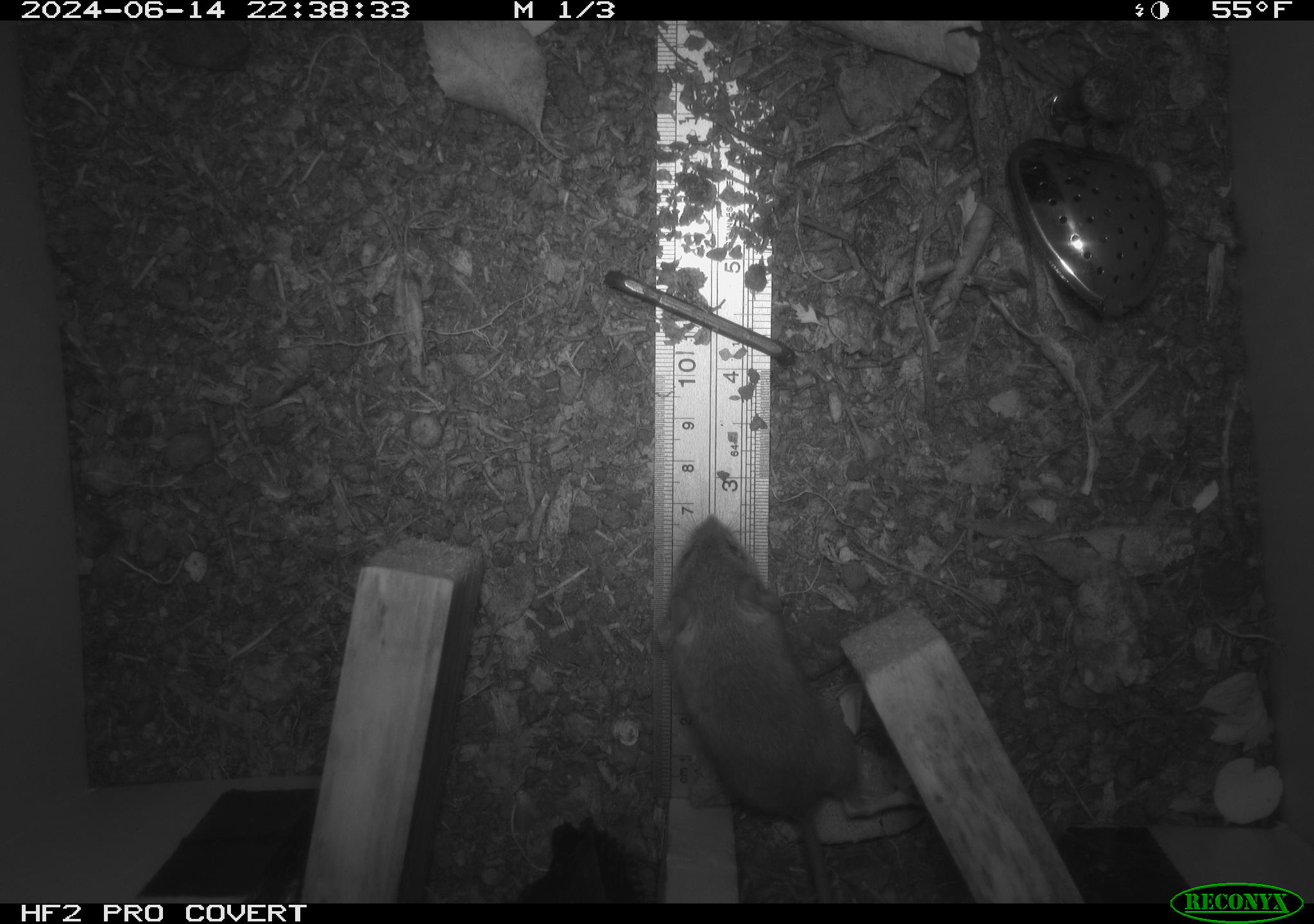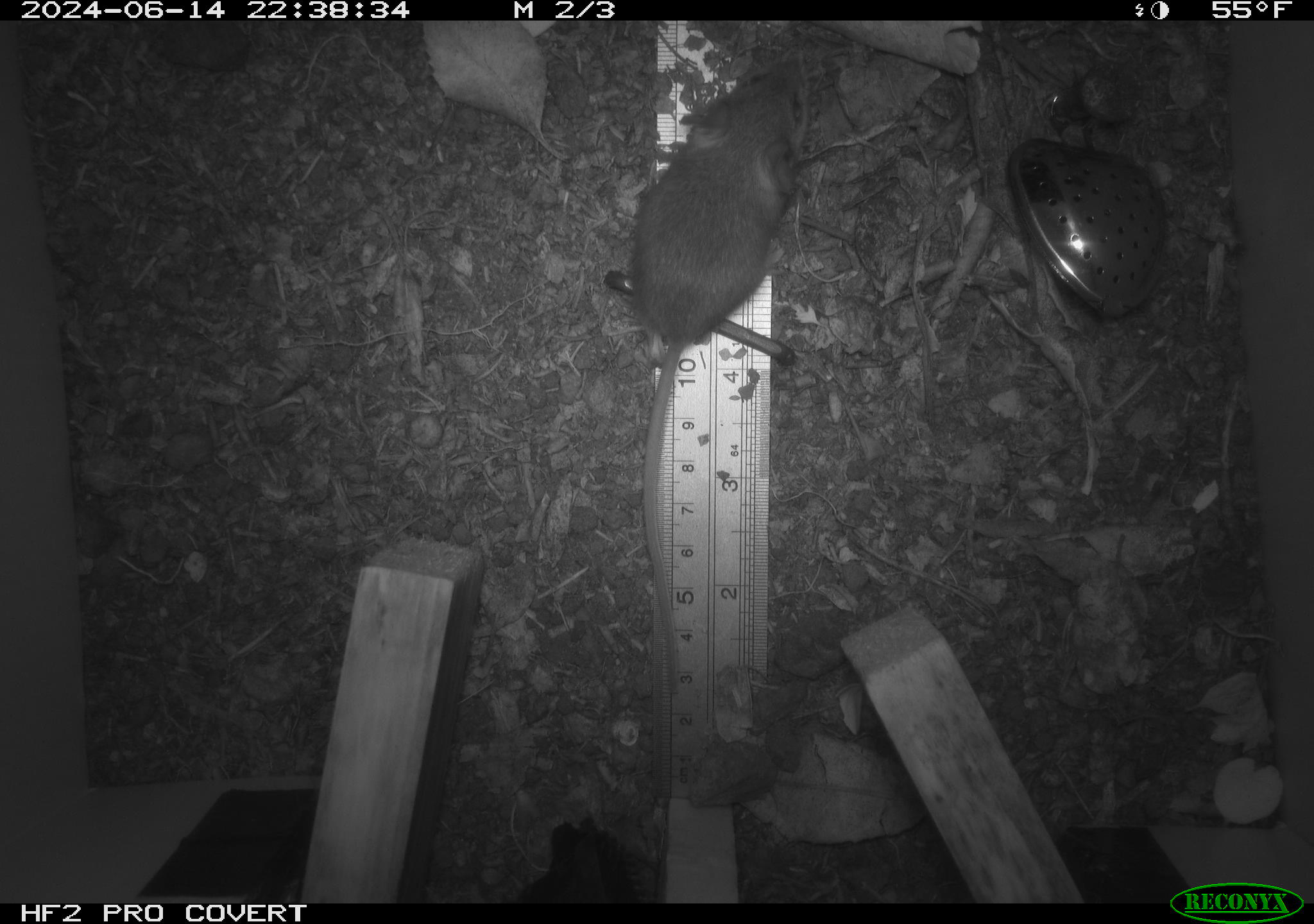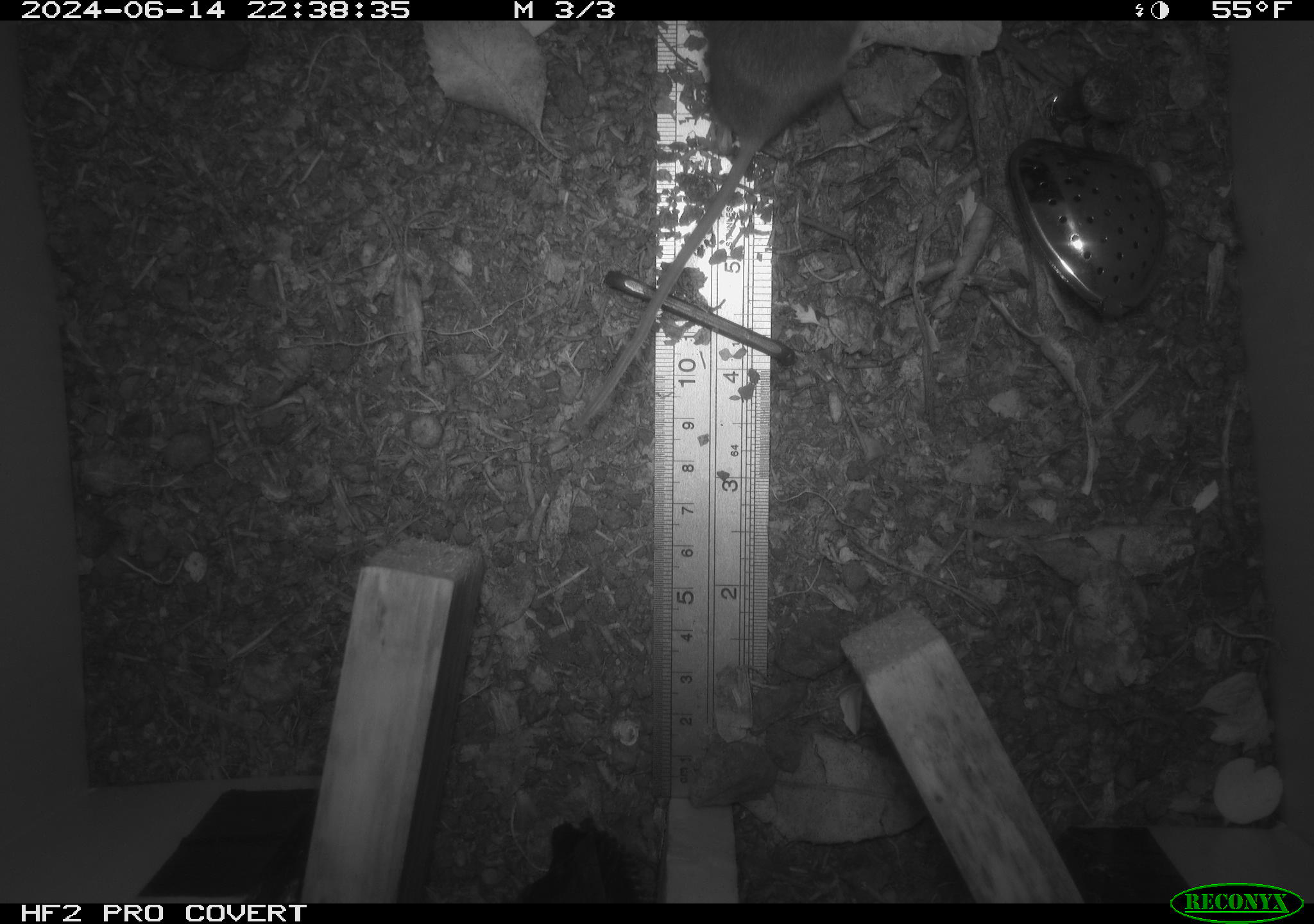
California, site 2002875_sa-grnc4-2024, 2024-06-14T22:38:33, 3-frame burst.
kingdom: Animalia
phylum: Chordata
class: Mammalia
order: Rodentia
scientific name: Rodentia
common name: rodent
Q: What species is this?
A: Rodent (Rodentia).